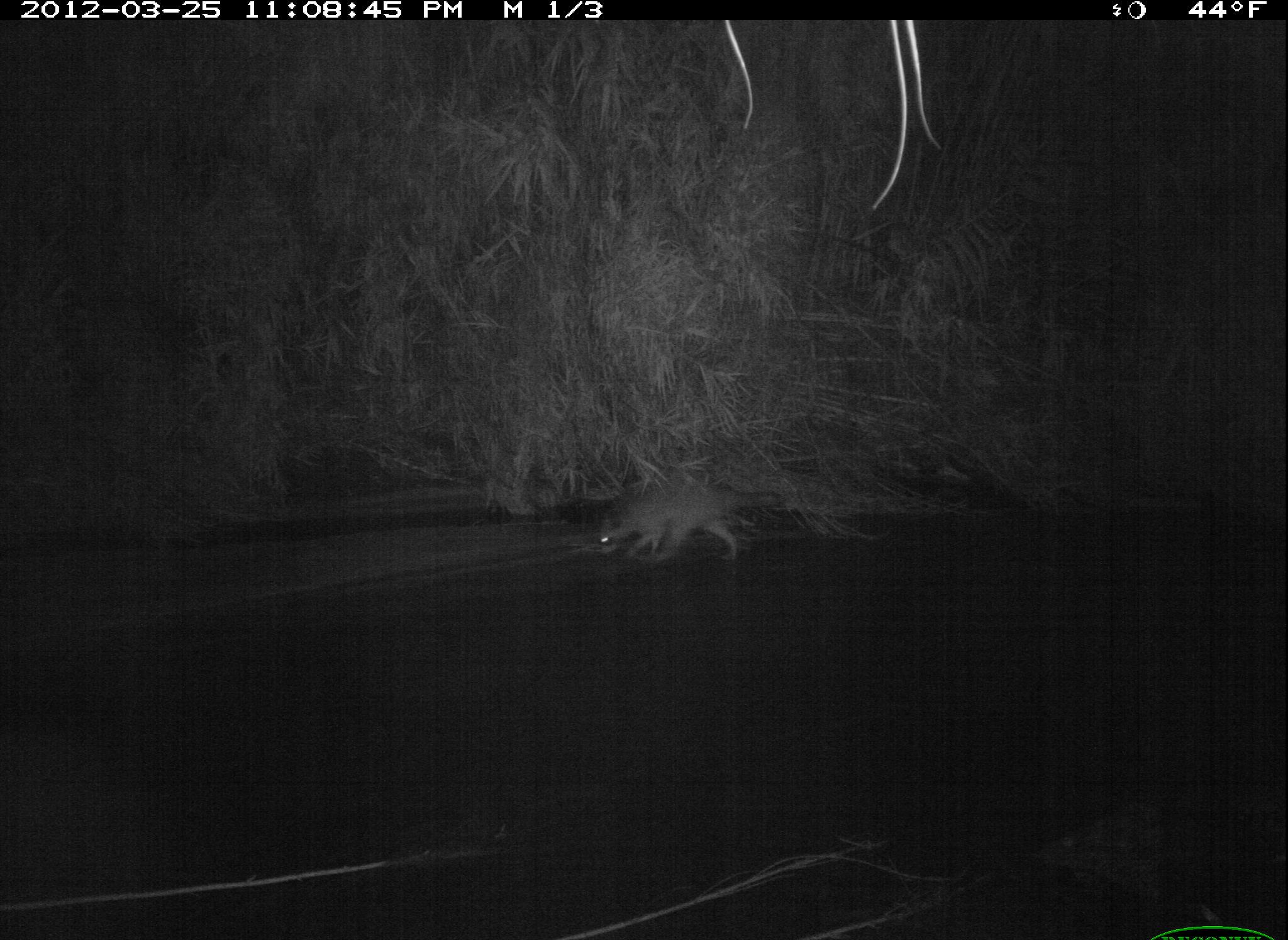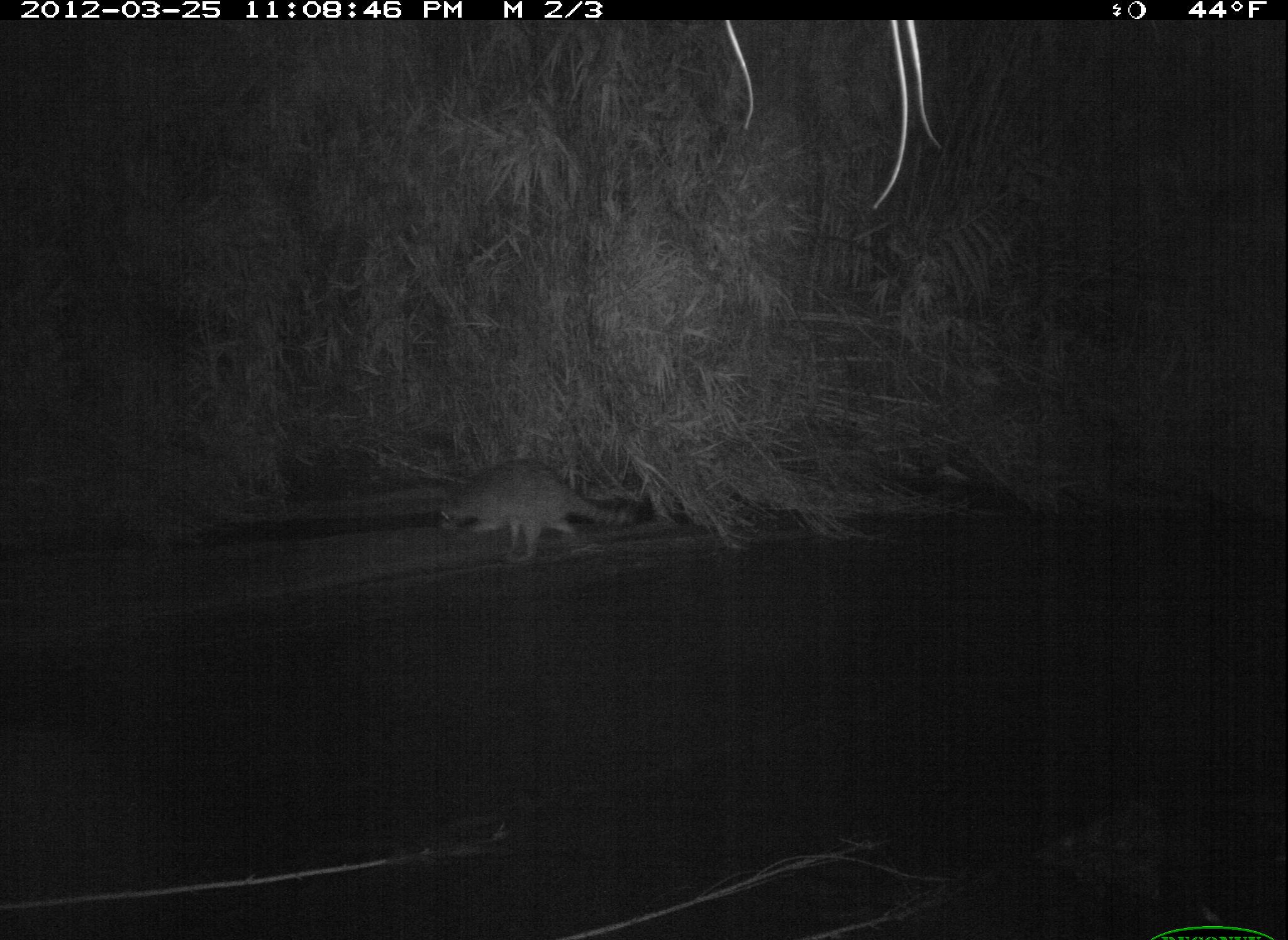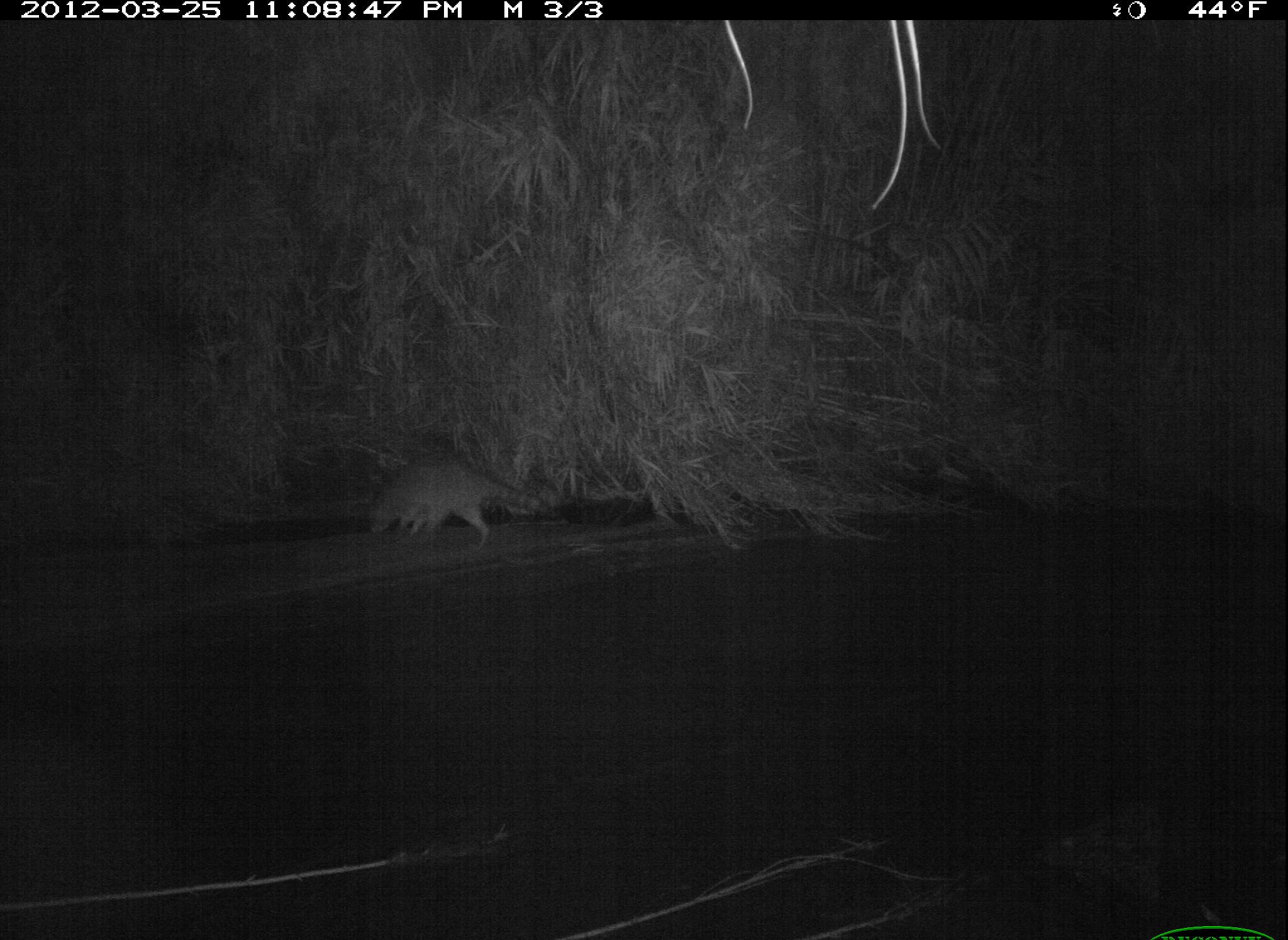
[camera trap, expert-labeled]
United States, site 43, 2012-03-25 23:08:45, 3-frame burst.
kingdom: Animalia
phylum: Chordata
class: Mammalia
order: Carnivora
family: Procyonidae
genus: Procyon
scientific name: Procyon lotor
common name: raccoon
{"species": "raccoon (Procyon lotor)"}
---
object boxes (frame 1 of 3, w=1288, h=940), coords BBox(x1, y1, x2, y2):
raccoon: BBox(560, 451, 789, 596)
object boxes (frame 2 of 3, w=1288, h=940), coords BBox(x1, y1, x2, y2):
raccoon: BBox(428, 451, 646, 570)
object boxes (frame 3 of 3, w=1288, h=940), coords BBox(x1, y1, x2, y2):
raccoon: BBox(351, 443, 575, 562)